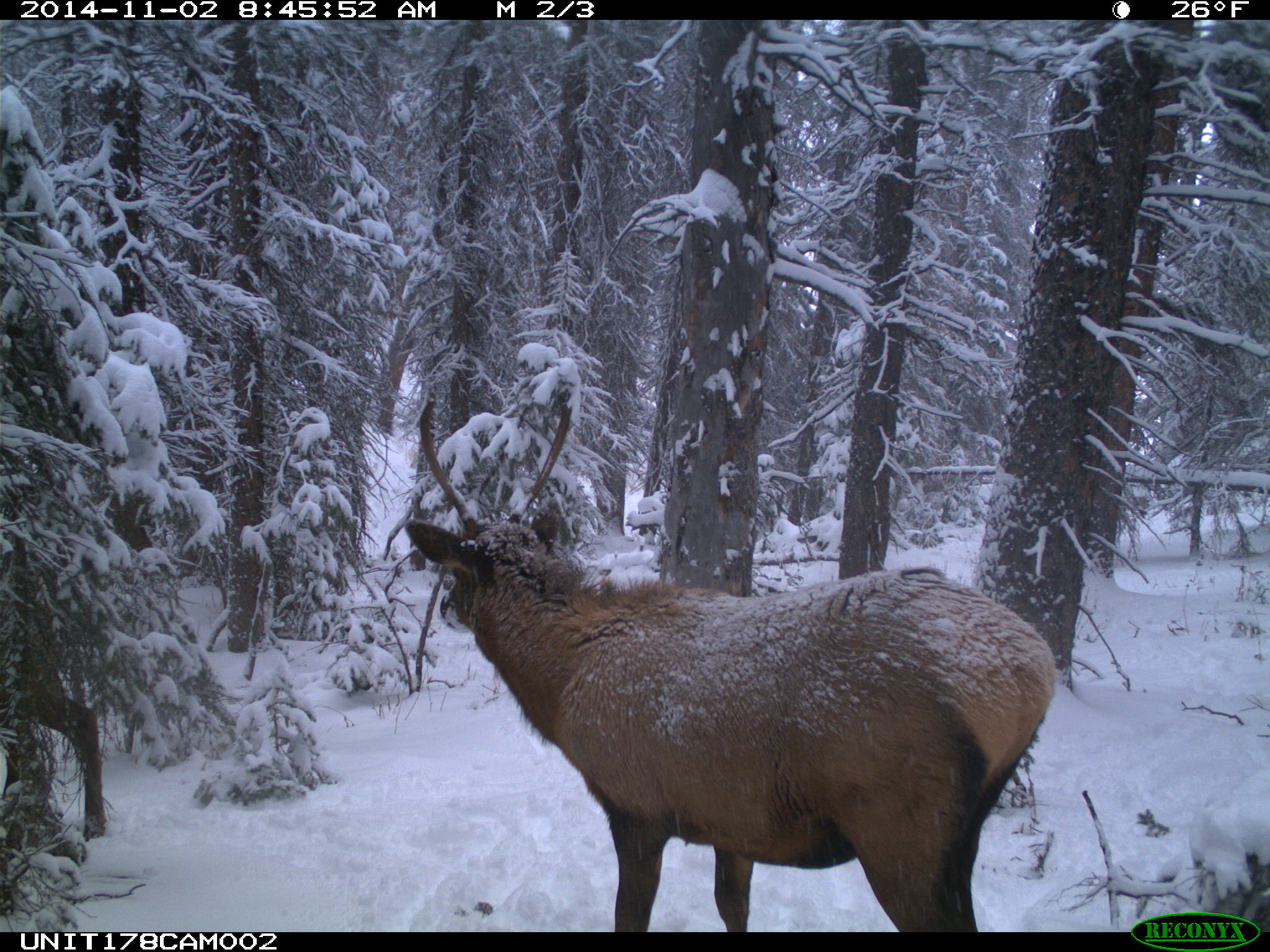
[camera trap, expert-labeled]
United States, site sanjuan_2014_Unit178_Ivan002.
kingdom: Animalia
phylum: Chordata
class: Mammalia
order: Artiodactyla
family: Cervidae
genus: Cervus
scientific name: Cervus elaphus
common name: red deer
Cervus elaphus (red deer).